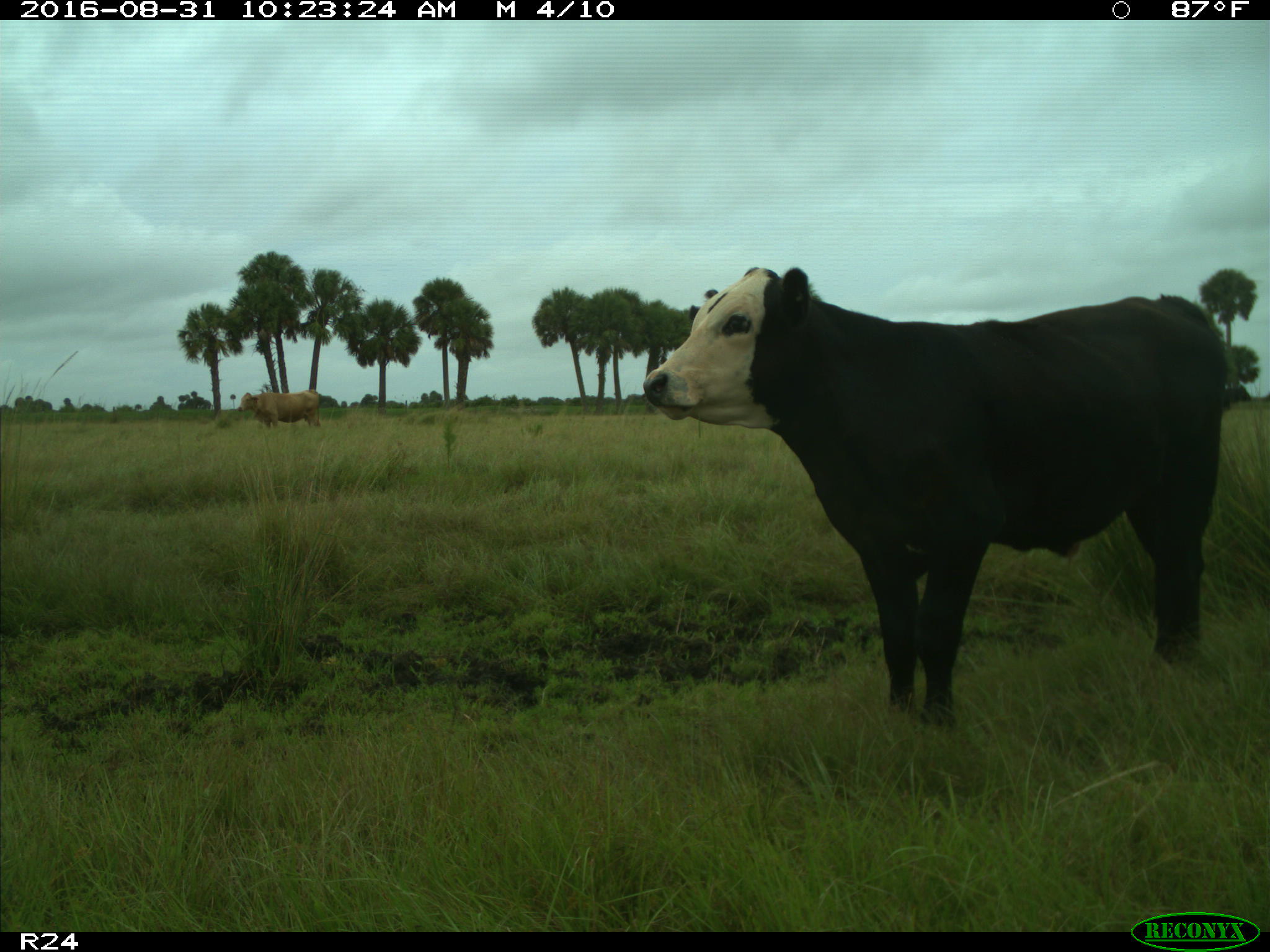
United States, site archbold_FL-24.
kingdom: Animalia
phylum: Chordata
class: Mammalia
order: Artiodactyla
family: Bovidae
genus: Bos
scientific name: Bos taurus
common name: domestic cow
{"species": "Bos taurus (domestic cow)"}